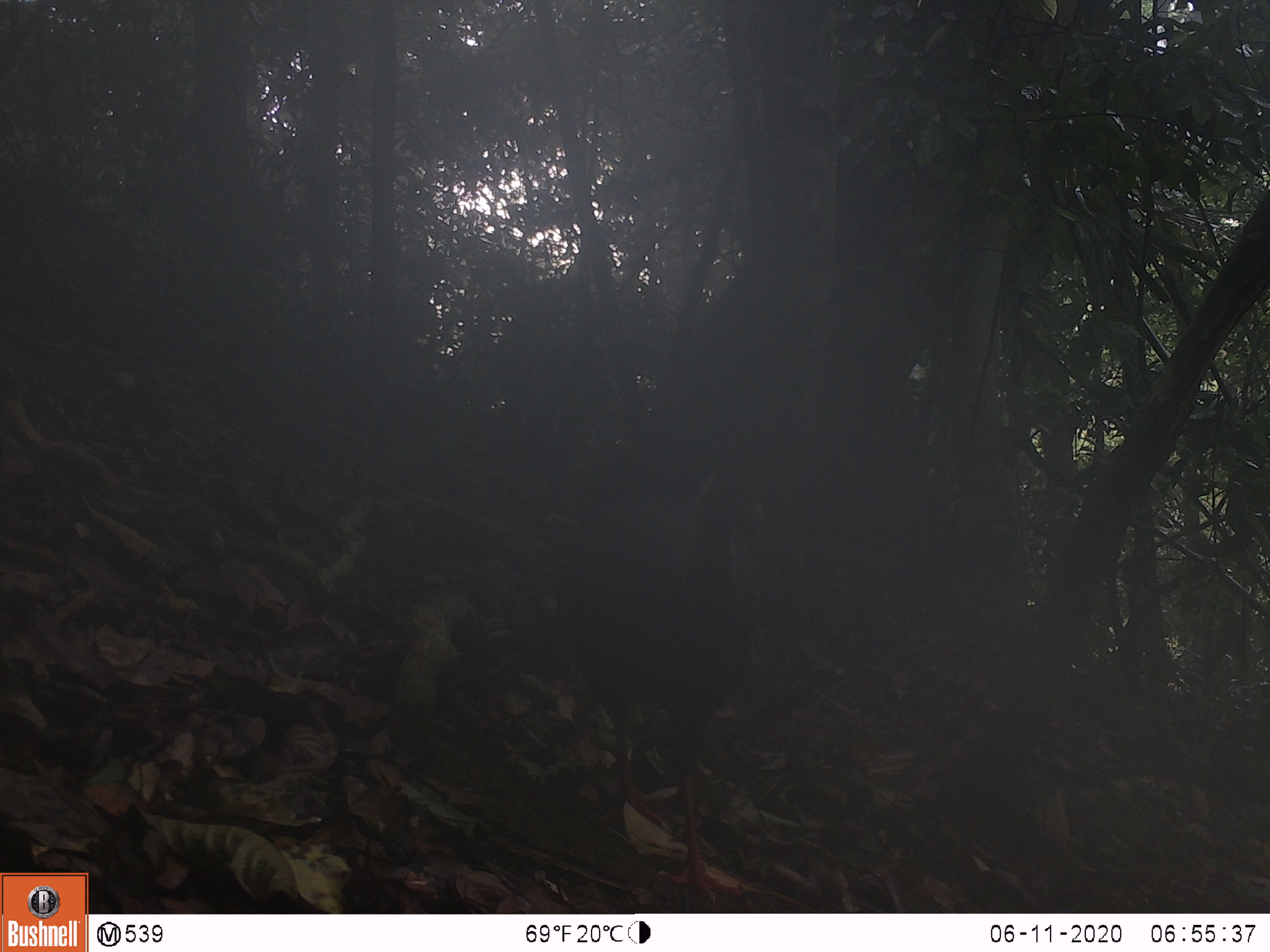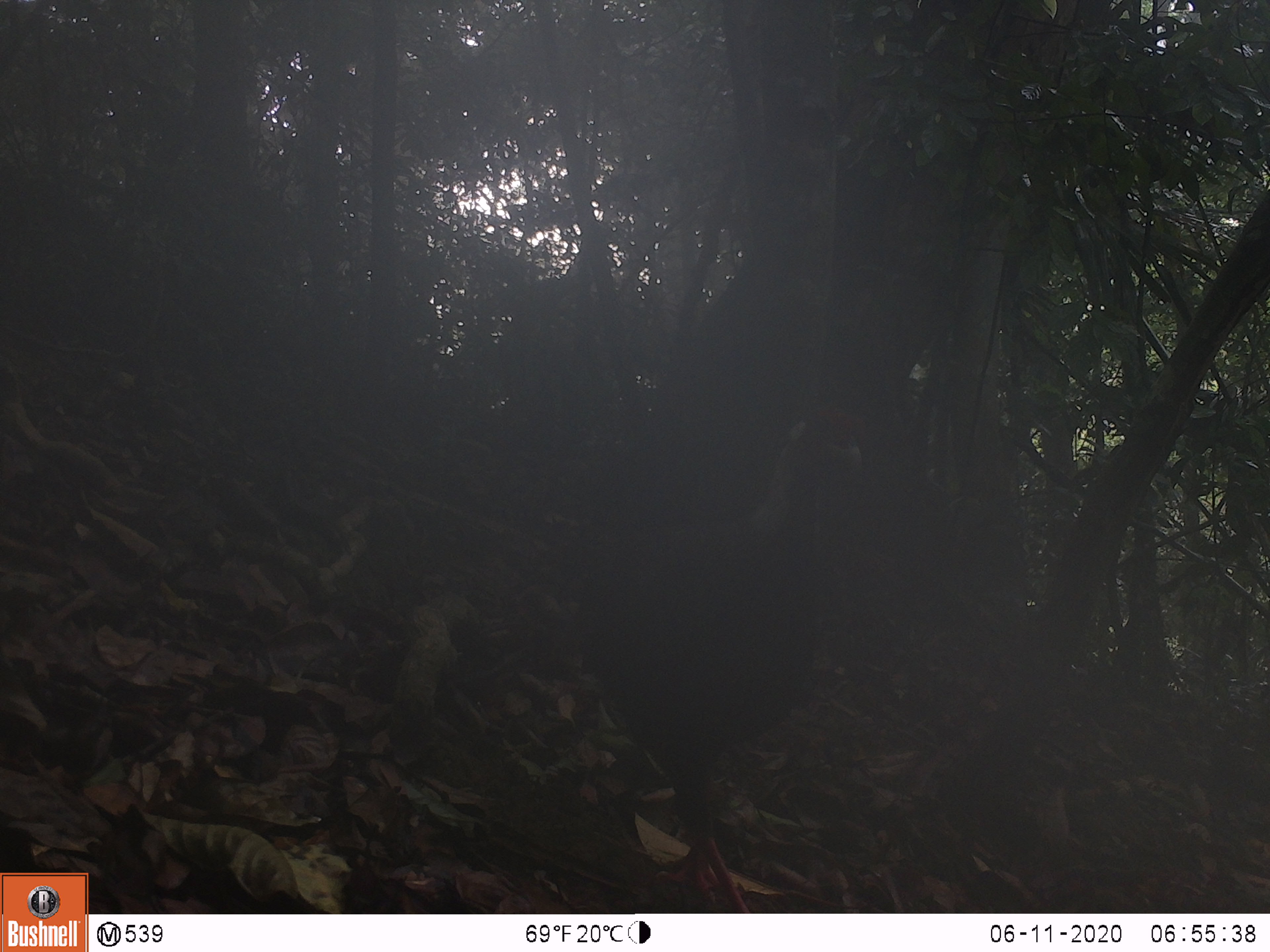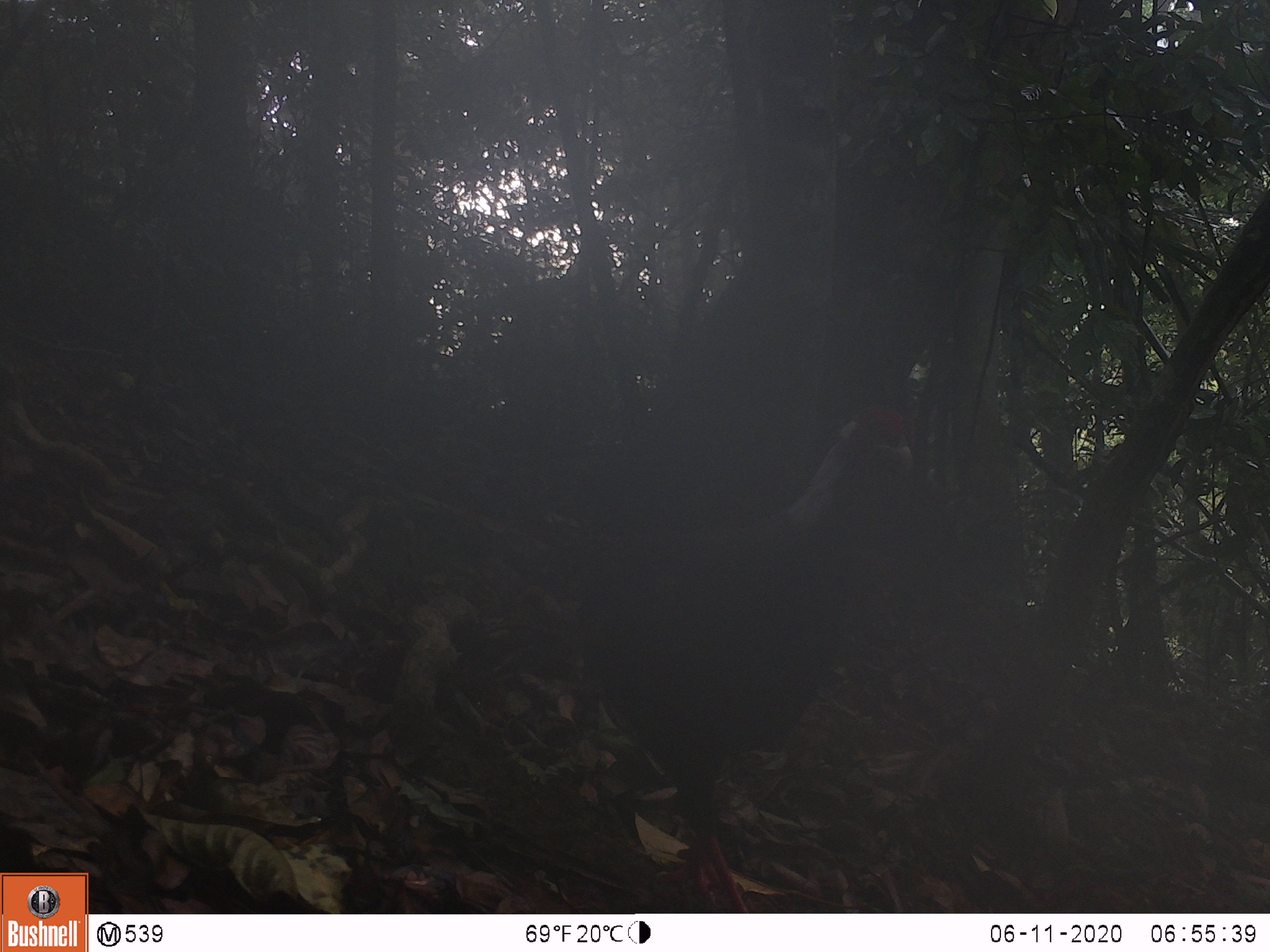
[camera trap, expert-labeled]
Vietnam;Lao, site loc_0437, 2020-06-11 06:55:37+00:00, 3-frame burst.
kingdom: Animalia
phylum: Chordata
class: Aves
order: Galliformes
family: Phasianidae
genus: Lophura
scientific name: Lophura nycthemera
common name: silver pheasant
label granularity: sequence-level